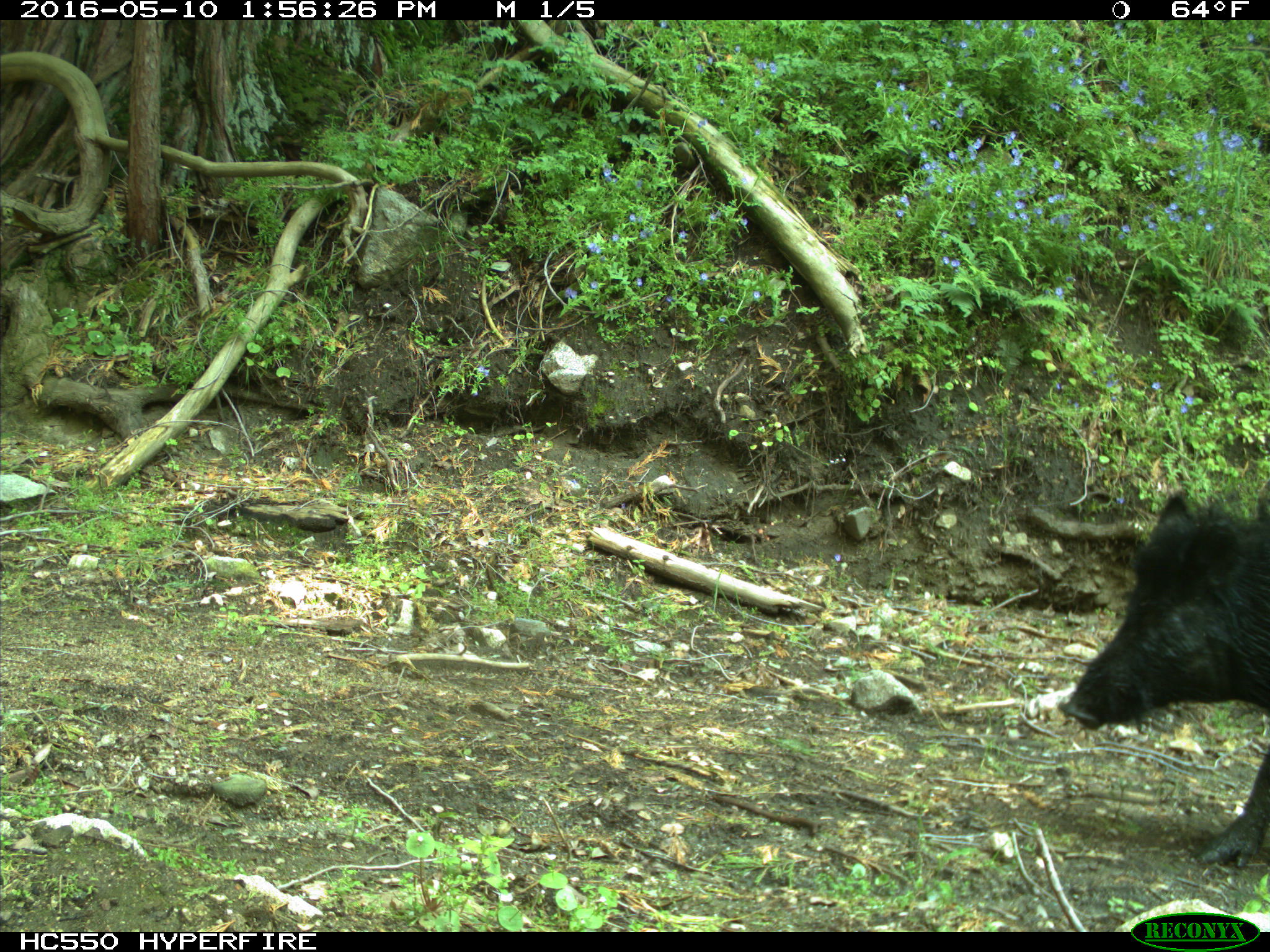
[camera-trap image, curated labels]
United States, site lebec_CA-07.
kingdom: Animalia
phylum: Chordata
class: Mammalia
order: Artiodactyla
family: Suidae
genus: Sus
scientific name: Sus scrofa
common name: wild boar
Sus scrofa (wild boar).